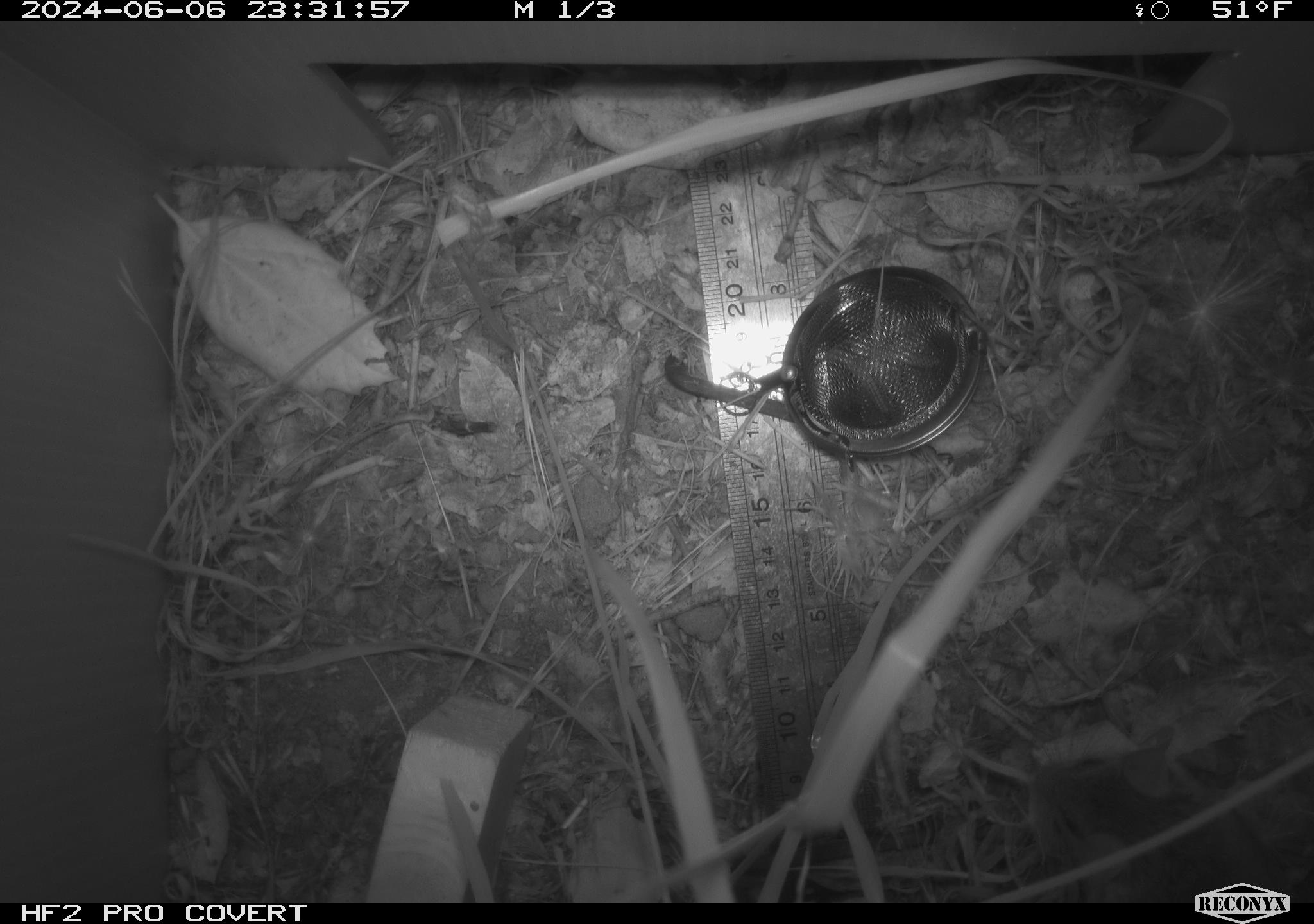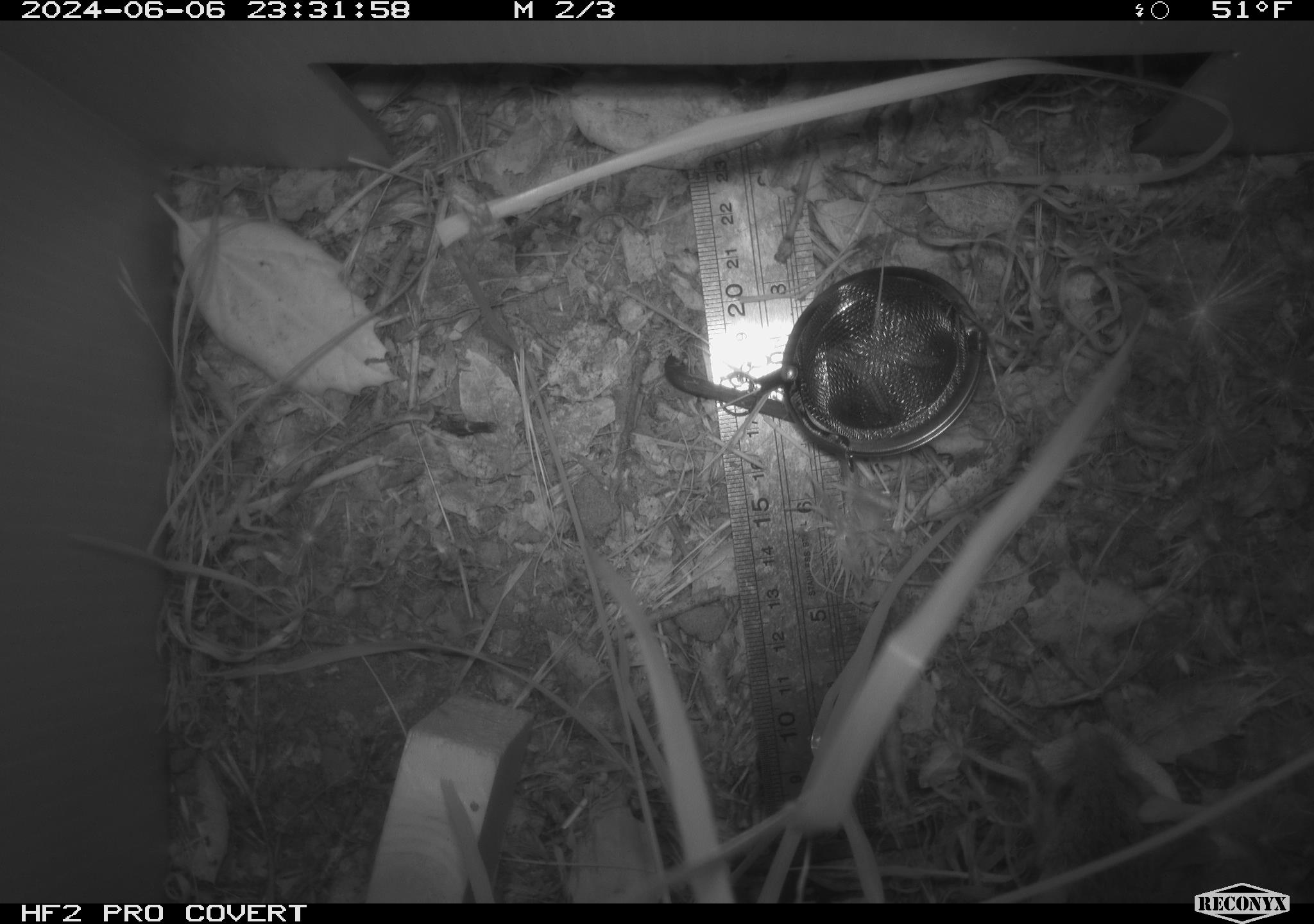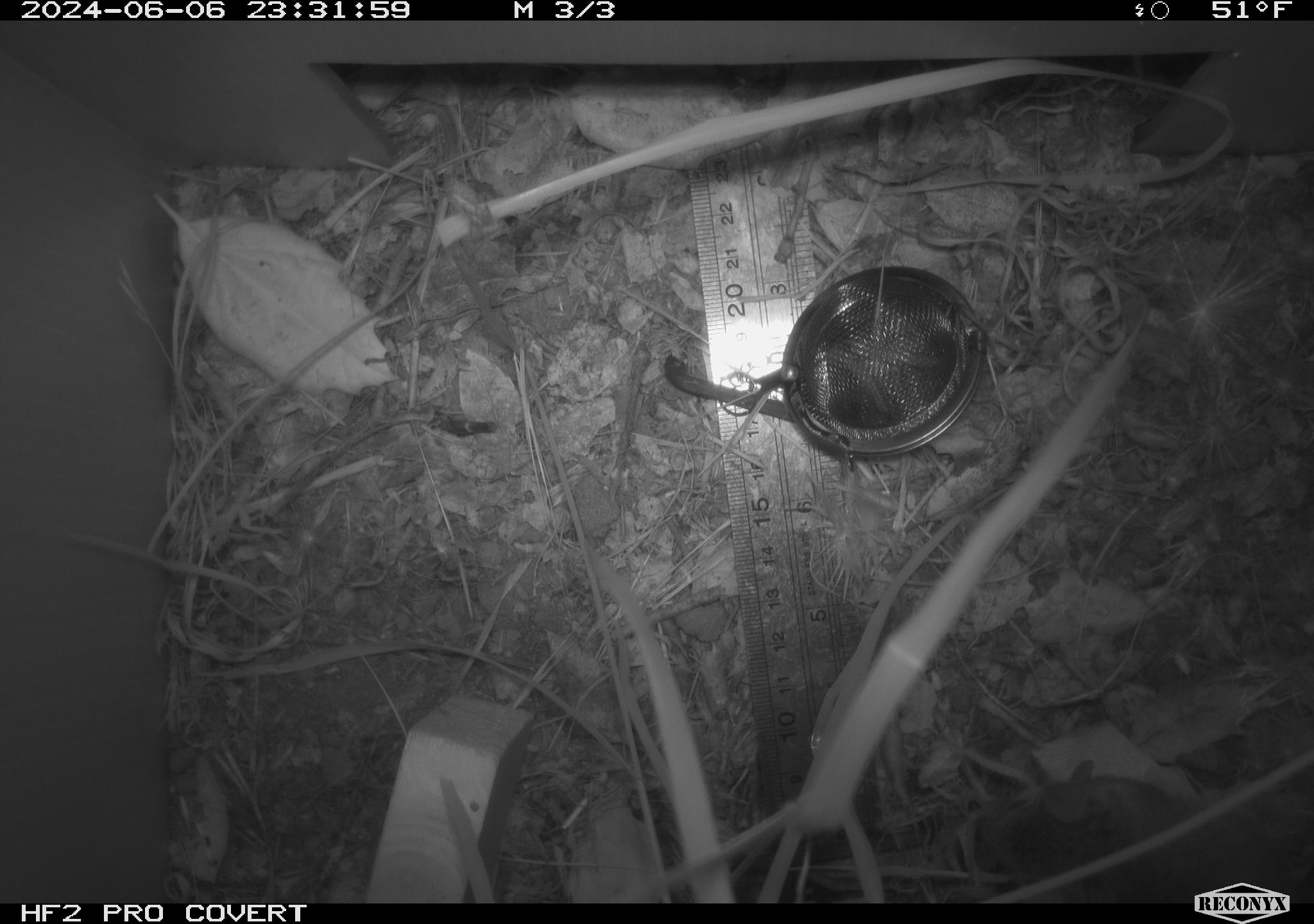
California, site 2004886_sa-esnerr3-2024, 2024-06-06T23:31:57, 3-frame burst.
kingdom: Animalia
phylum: Chordata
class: Mammalia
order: Rodentia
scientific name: Rodentia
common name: rodent